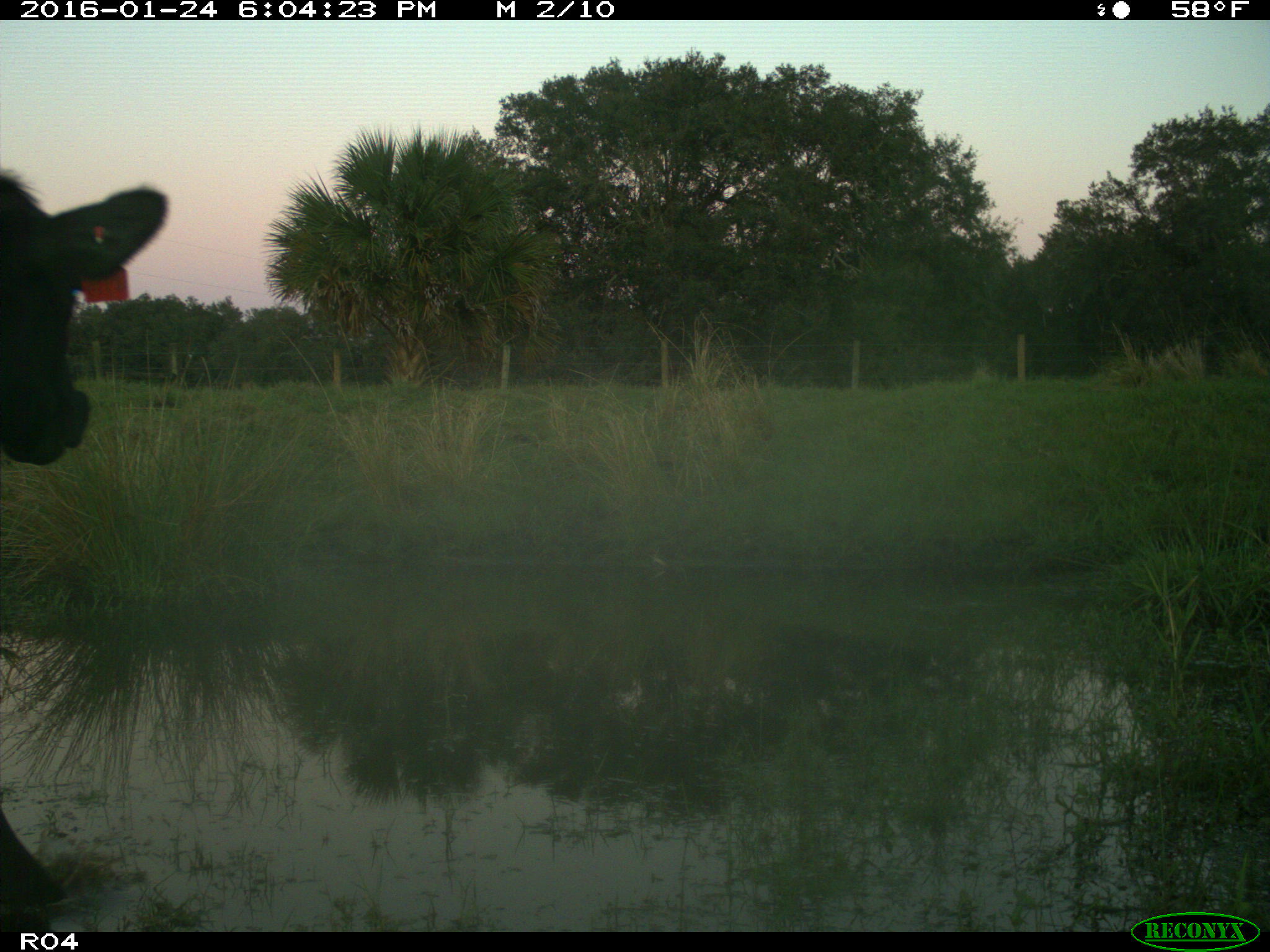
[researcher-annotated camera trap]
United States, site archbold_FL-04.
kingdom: Animalia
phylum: Chordata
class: Mammalia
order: Artiodactyla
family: Bovidae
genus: Bos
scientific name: Bos taurus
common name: domestic cow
Bos taurus (domestic cow).